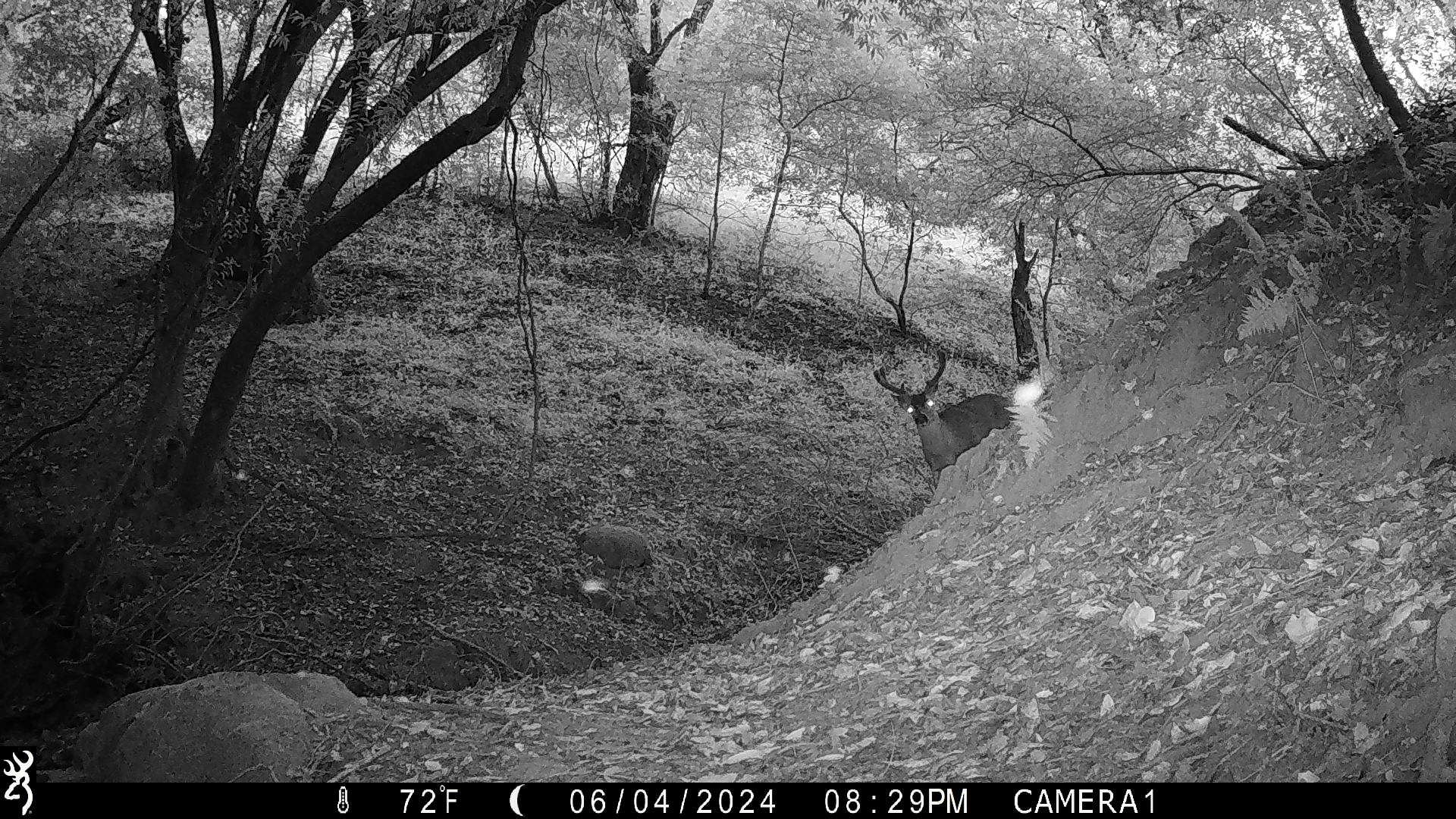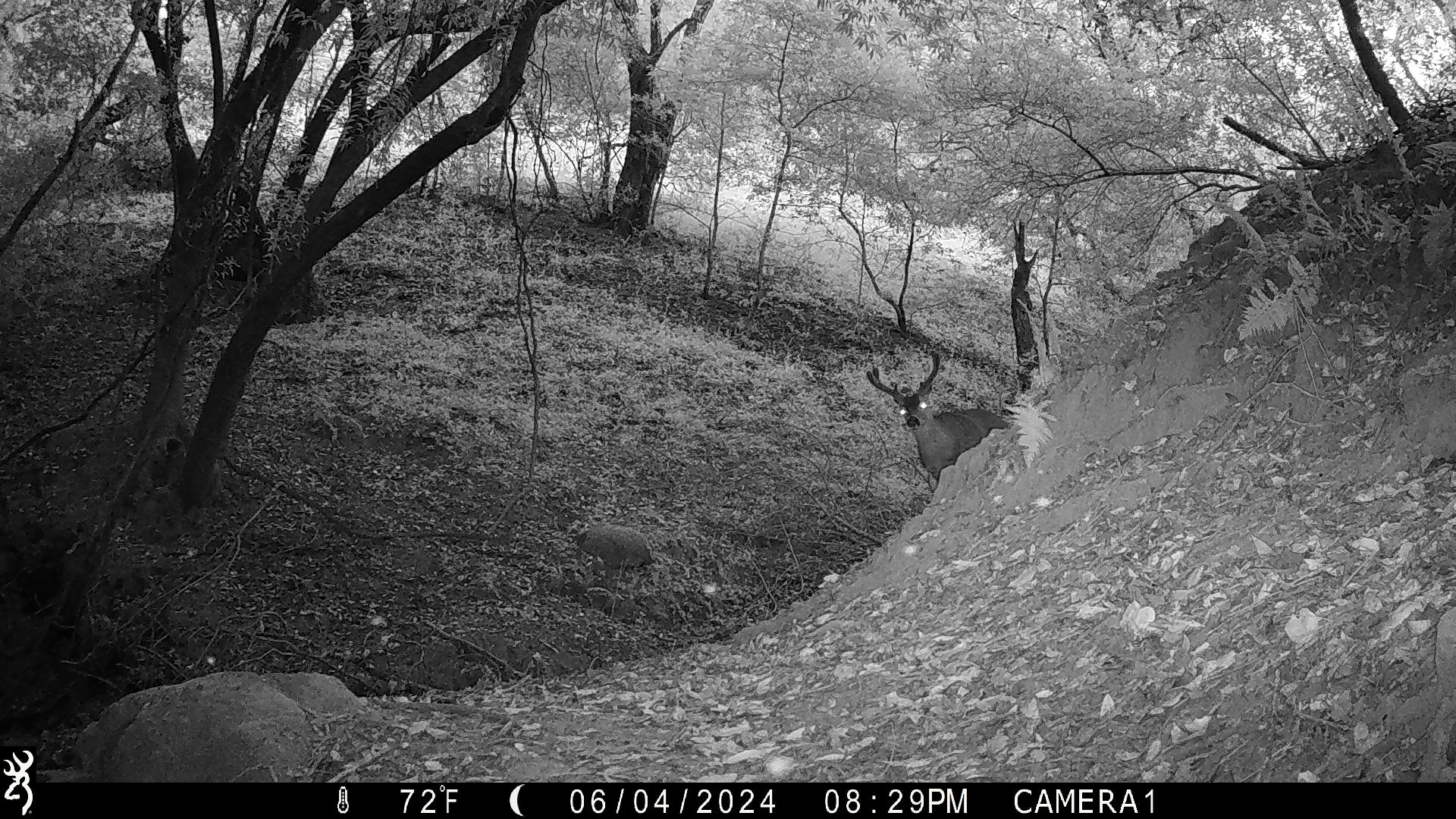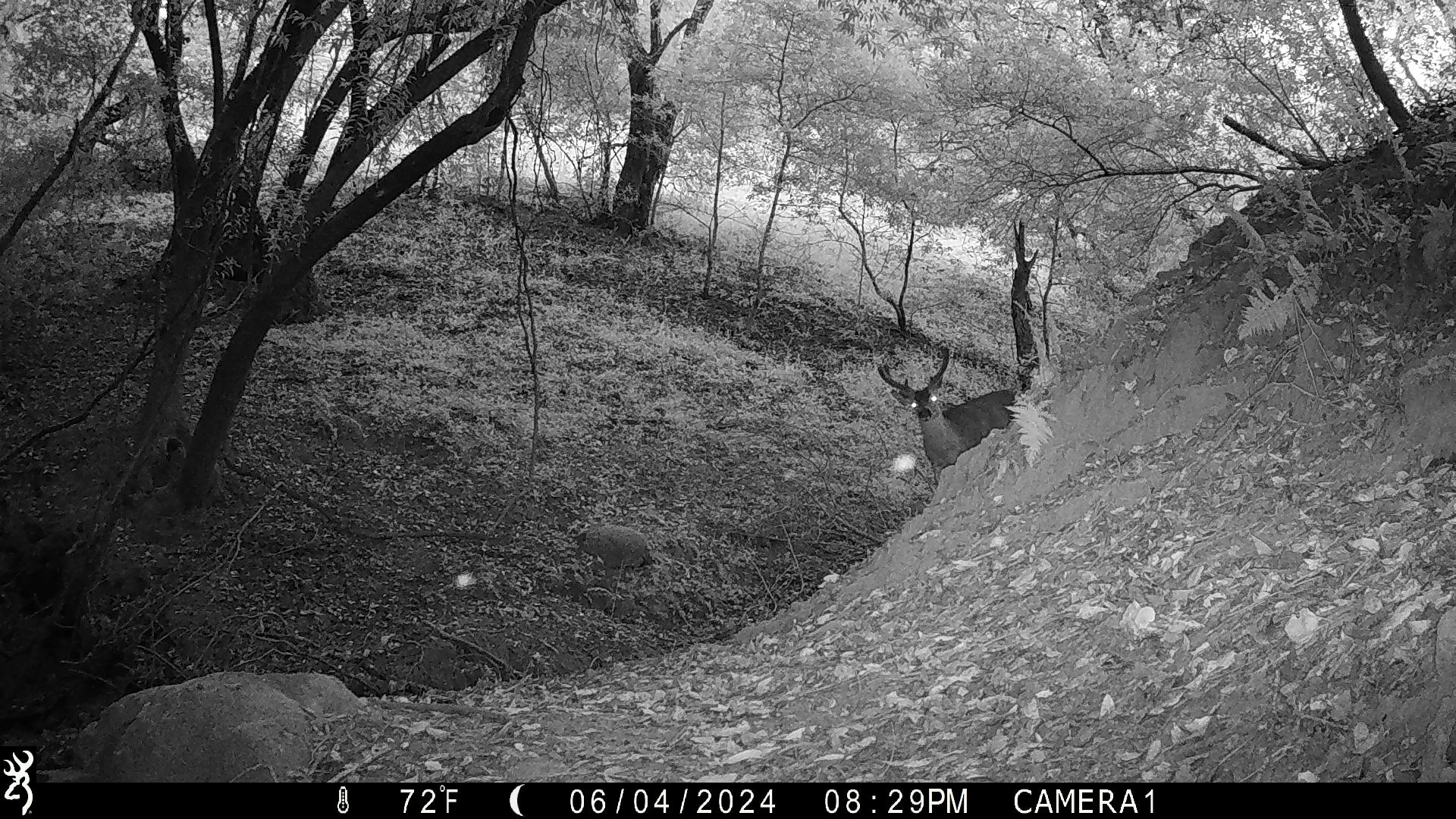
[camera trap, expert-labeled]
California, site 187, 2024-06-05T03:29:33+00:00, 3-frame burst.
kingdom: Animalia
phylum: Chordata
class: Mammalia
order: Artiodactyla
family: Cervidae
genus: Odocoileus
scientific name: Odocoileus hemionus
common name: mule deer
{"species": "mule deer (Odocoileus hemionus)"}